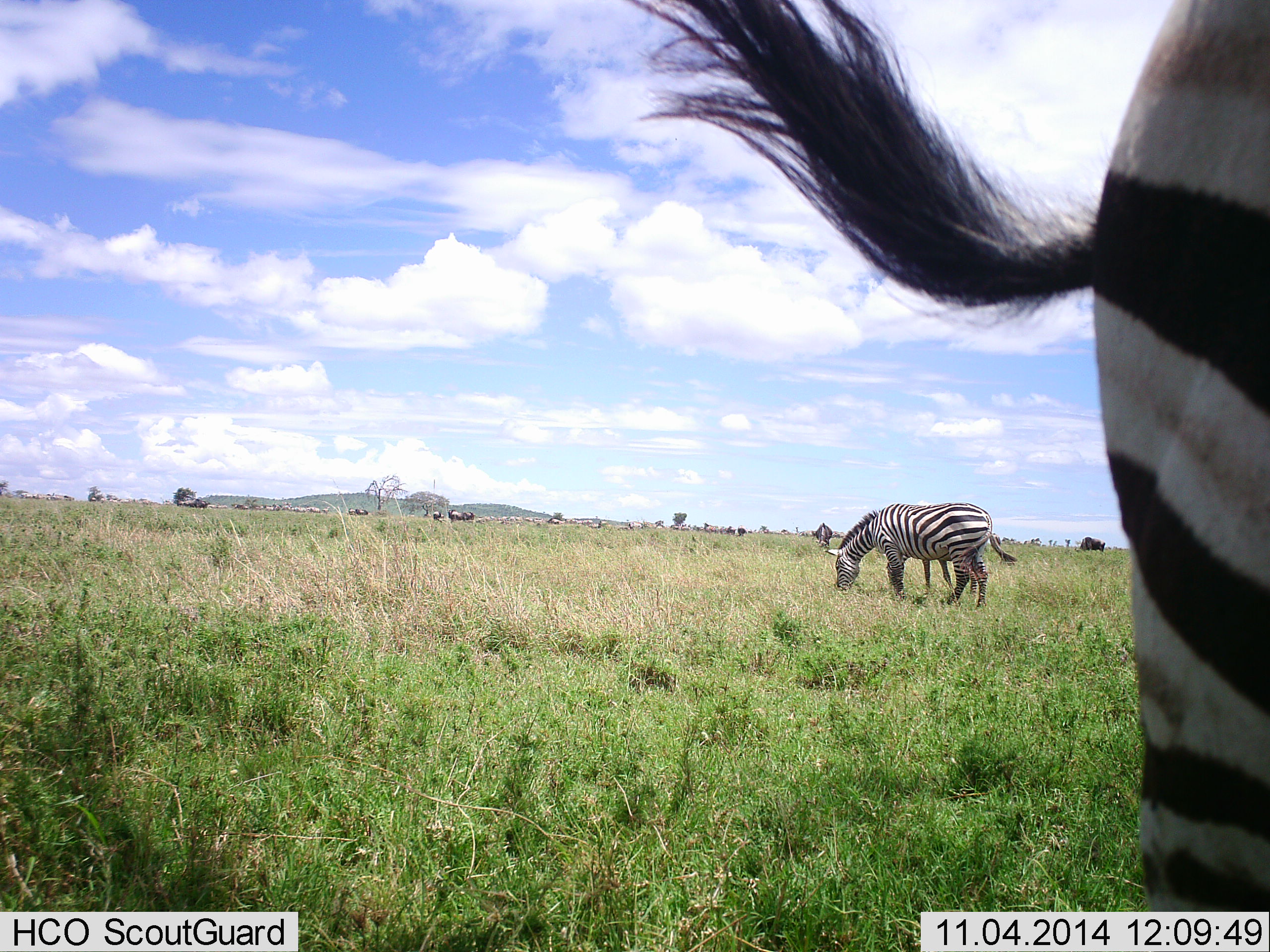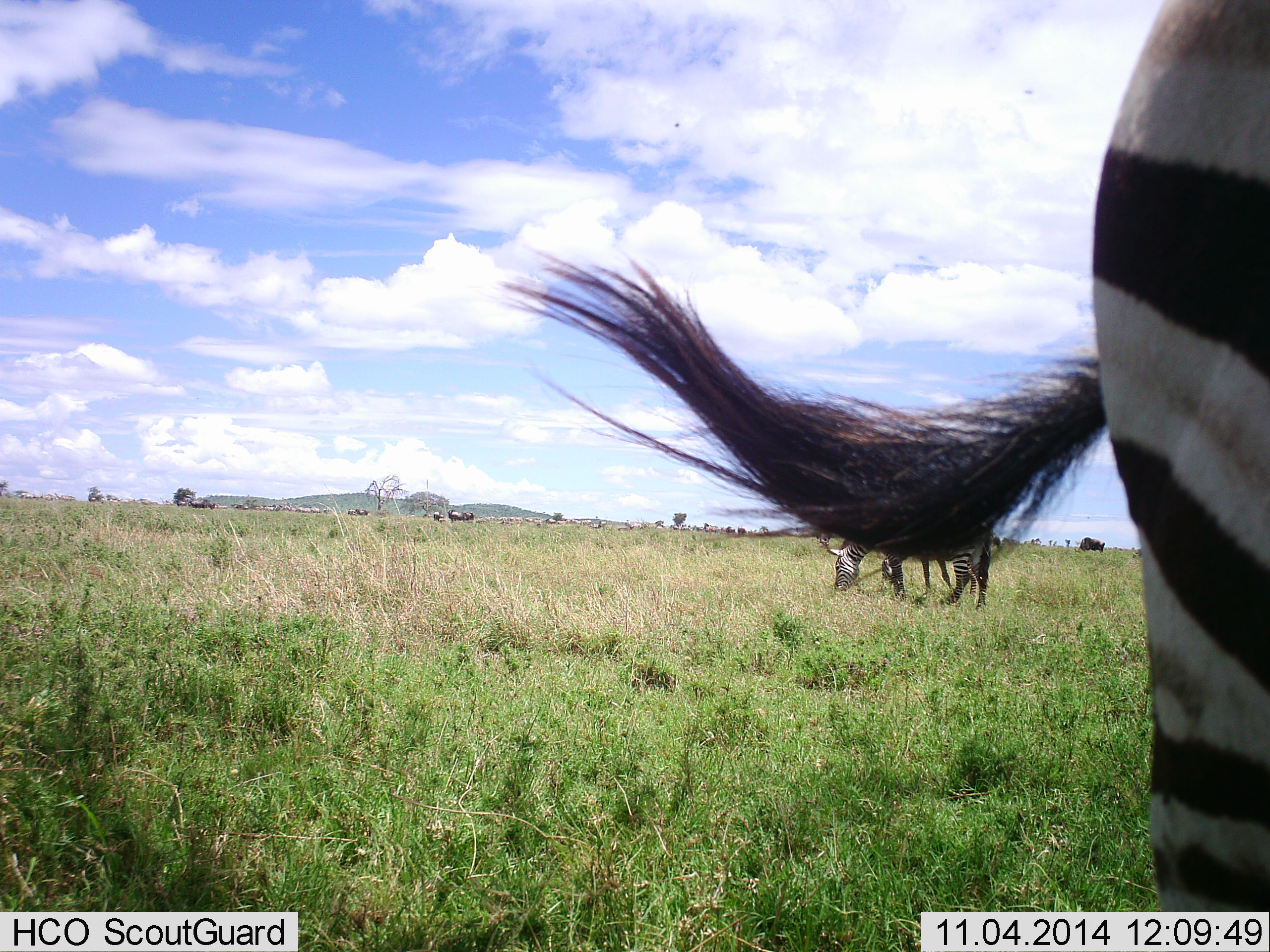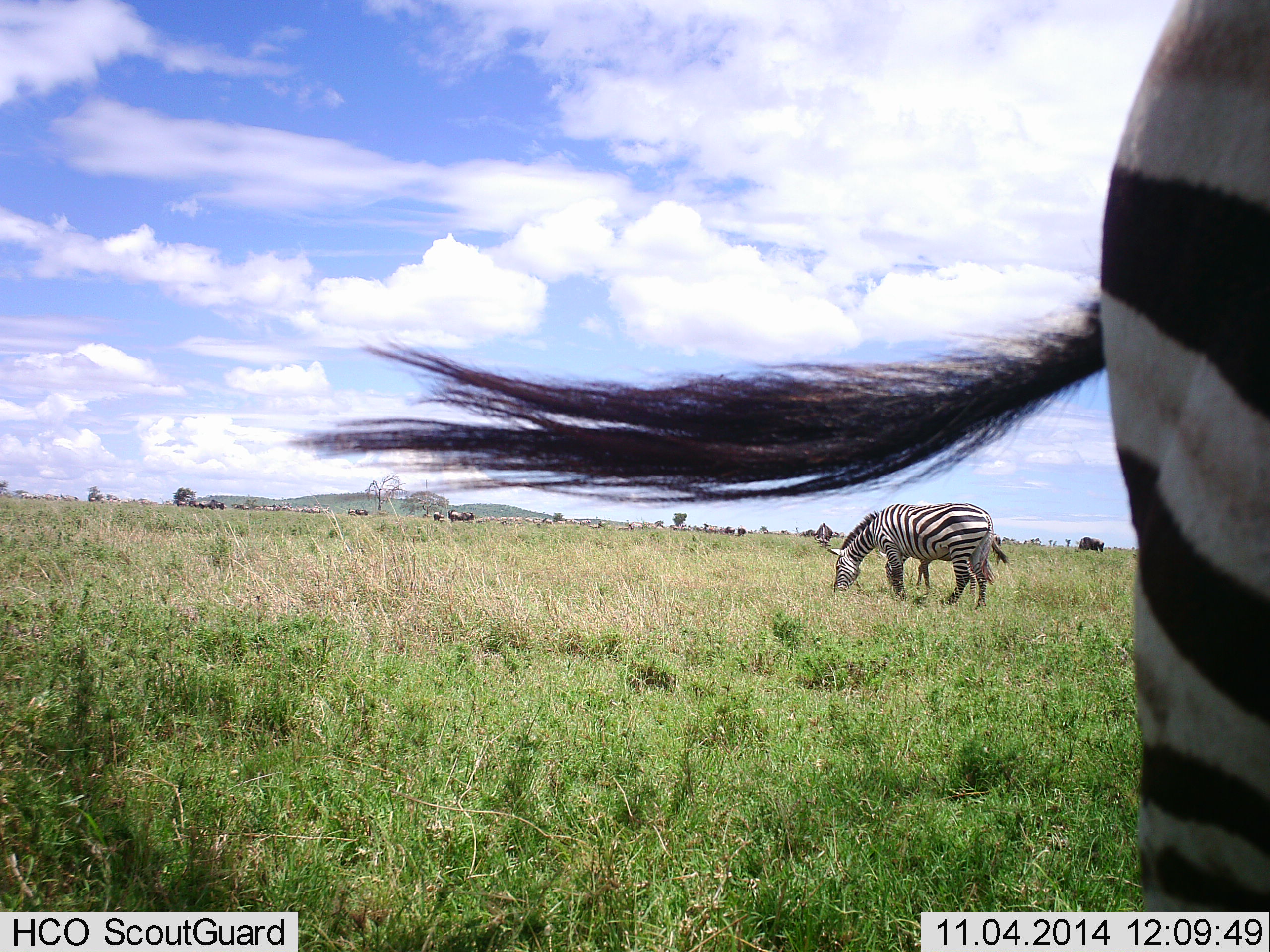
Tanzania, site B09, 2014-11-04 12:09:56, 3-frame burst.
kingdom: Animalia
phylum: Chordata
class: Mammalia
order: Perissodactyla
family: Equidae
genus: Equus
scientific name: Equus quagga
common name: plains zebra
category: zebra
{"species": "zebra (plains zebra) (Equus quagga)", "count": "3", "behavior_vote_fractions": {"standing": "54%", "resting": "0%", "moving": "8%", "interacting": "0%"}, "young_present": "0%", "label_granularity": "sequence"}